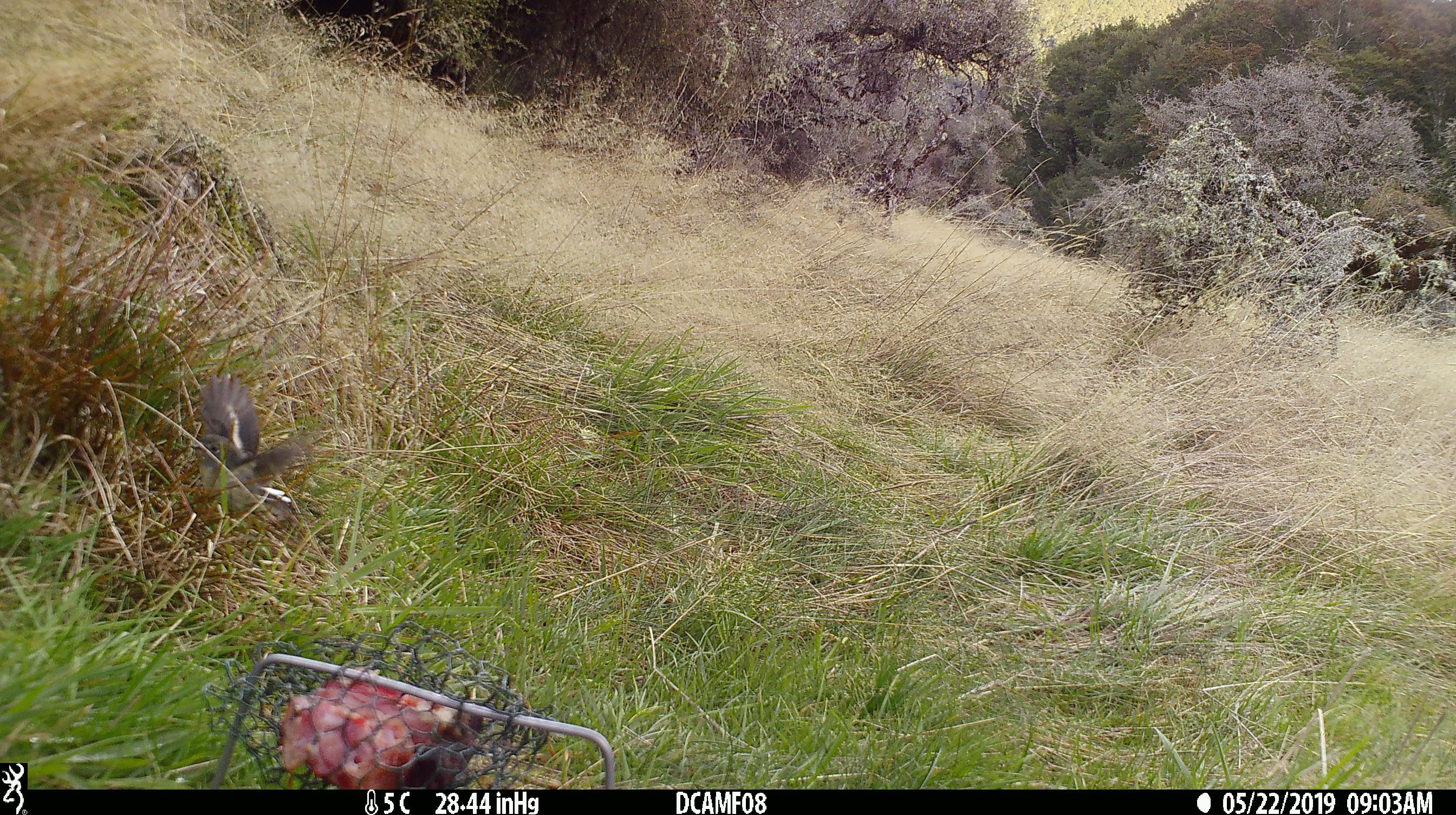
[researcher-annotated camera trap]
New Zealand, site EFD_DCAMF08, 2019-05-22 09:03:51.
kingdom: Animalia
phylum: Chordata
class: Aves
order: Passeriformes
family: Petroicidae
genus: Petroica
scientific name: Petroica macrocephala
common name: tomtit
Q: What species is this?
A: Tomtit (Petroica macrocephala).